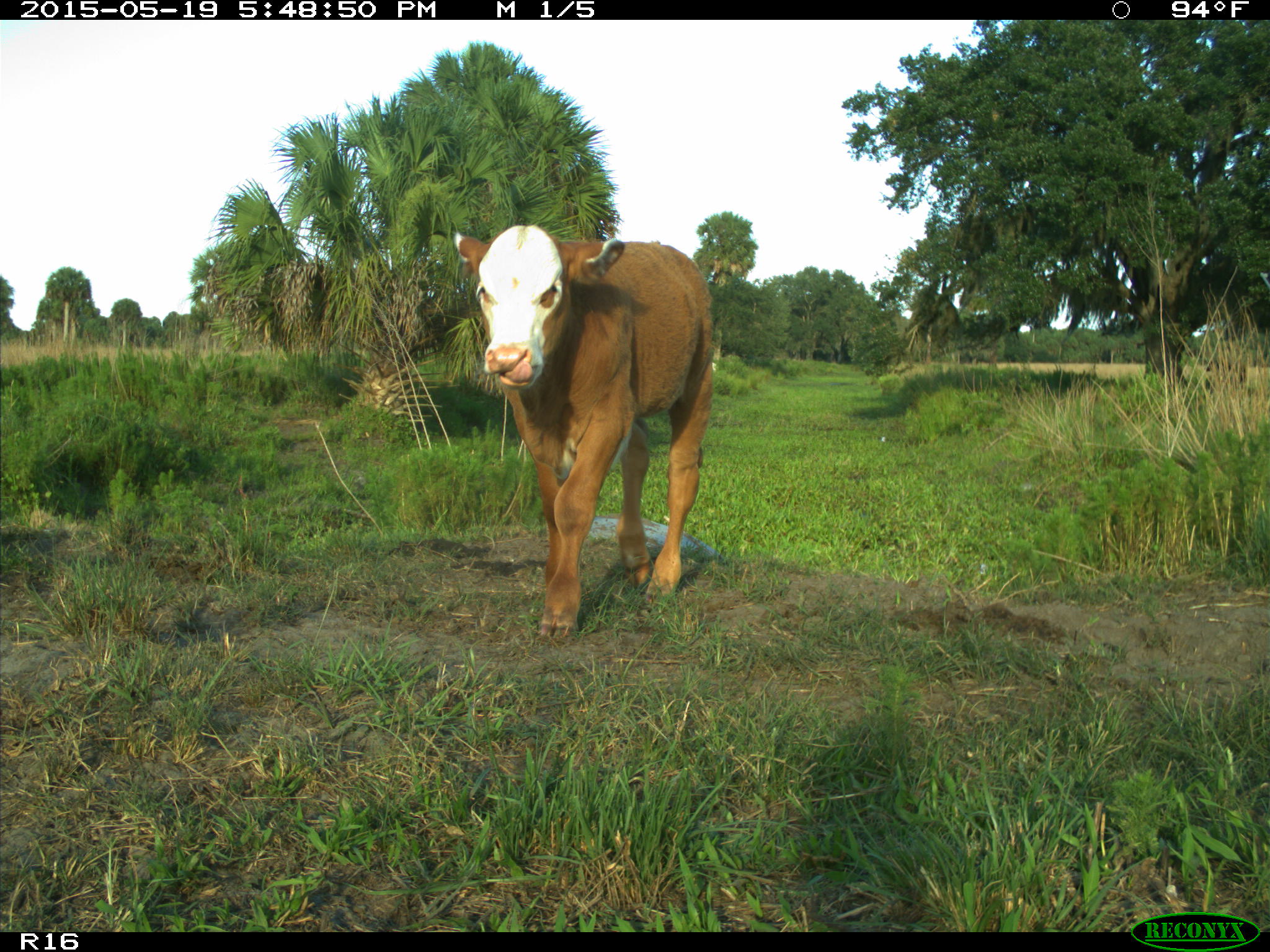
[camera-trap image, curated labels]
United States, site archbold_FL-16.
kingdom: Animalia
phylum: Chordata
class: Mammalia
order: Artiodactyla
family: Bovidae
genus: Bos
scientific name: Bos taurus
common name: domestic cow